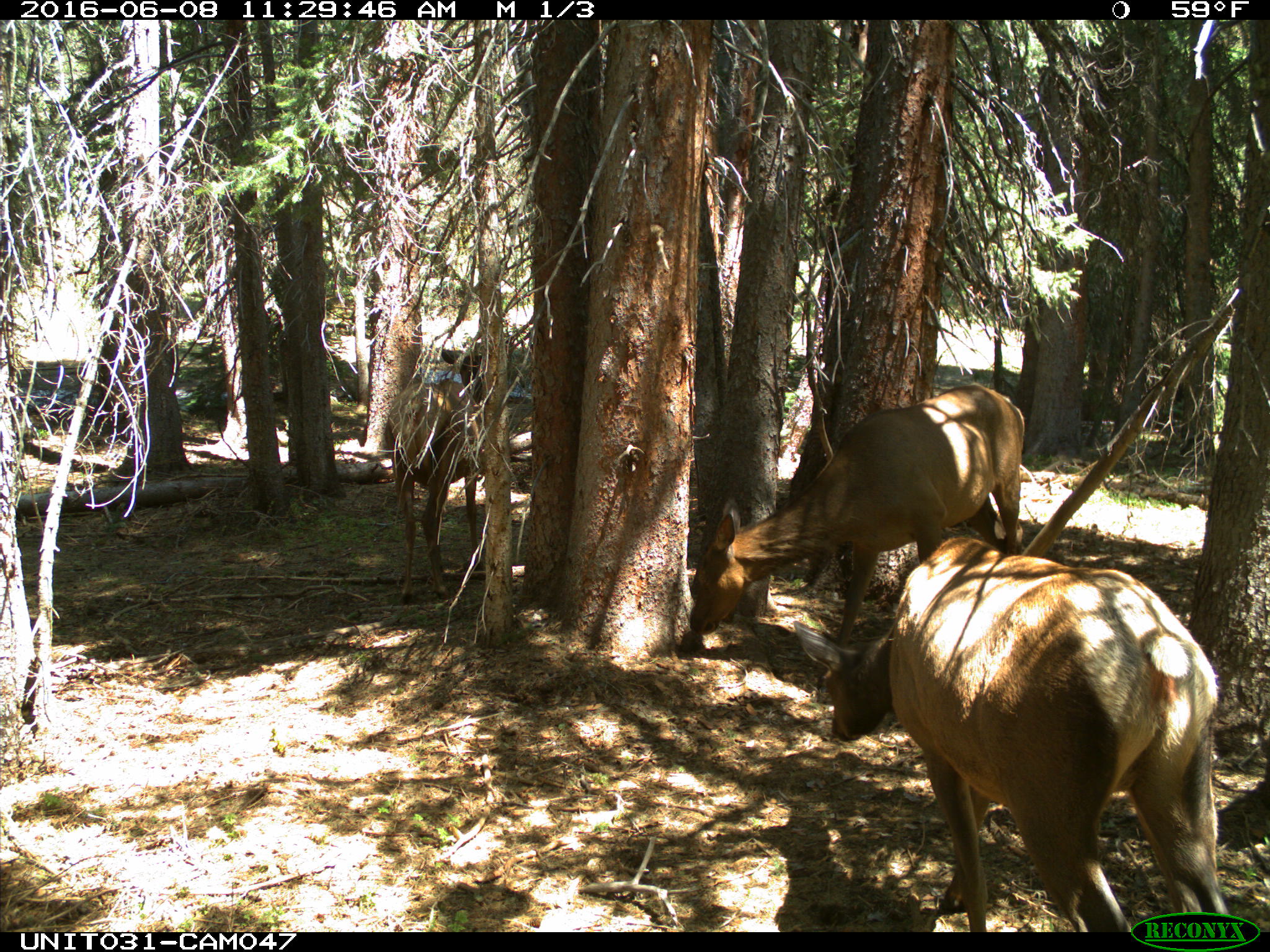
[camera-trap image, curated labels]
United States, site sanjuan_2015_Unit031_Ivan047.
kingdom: Animalia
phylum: Chordata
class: Mammalia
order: Artiodactyla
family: Cervidae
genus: Cervus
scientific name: Cervus elaphus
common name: red deer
Cervus elaphus (red deer).